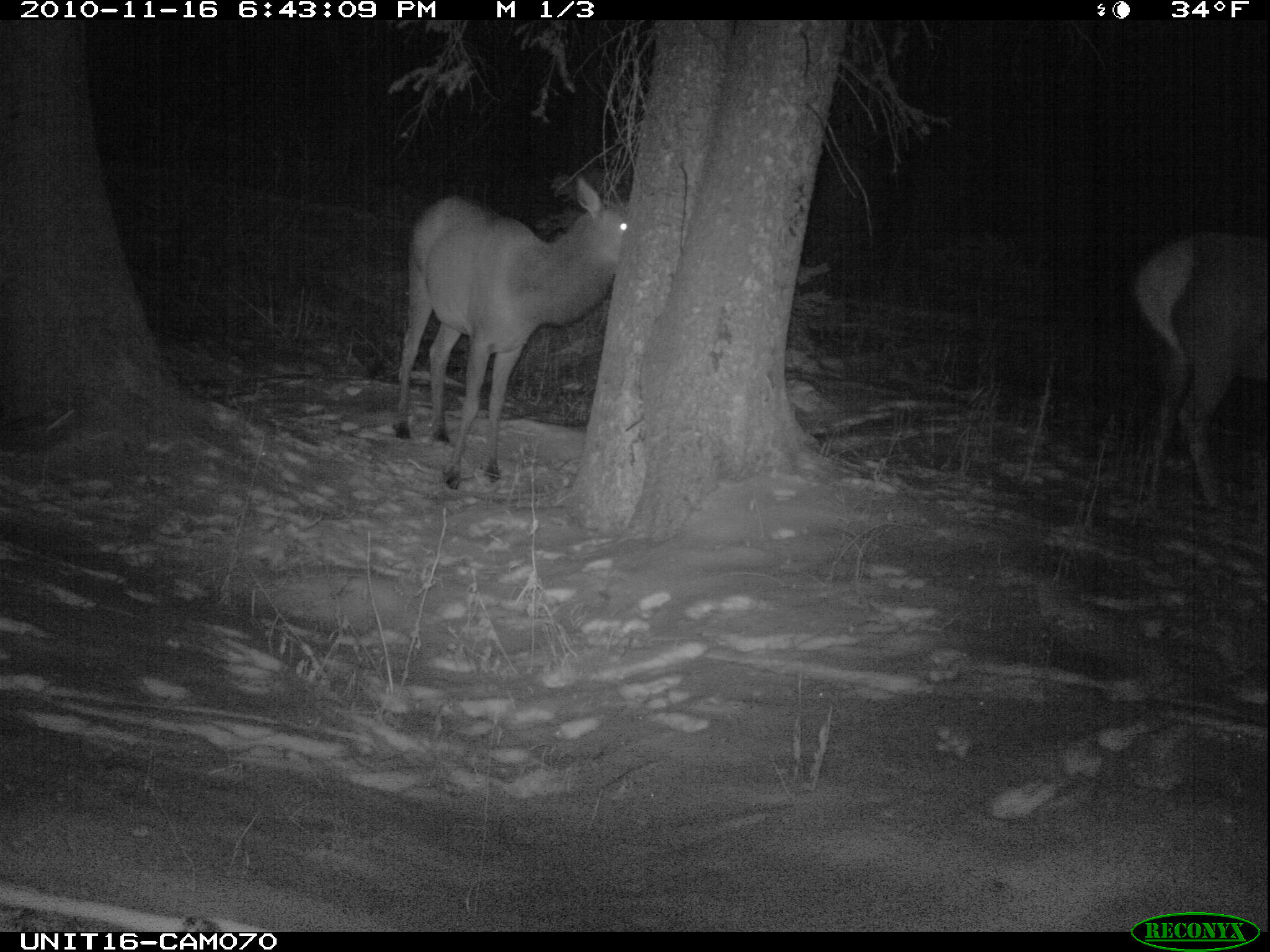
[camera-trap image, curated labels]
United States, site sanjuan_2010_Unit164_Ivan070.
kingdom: Animalia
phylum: Chordata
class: Mammalia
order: Artiodactyla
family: Cervidae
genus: Cervus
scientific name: Cervus elaphus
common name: red deer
Cervus elaphus (red deer).